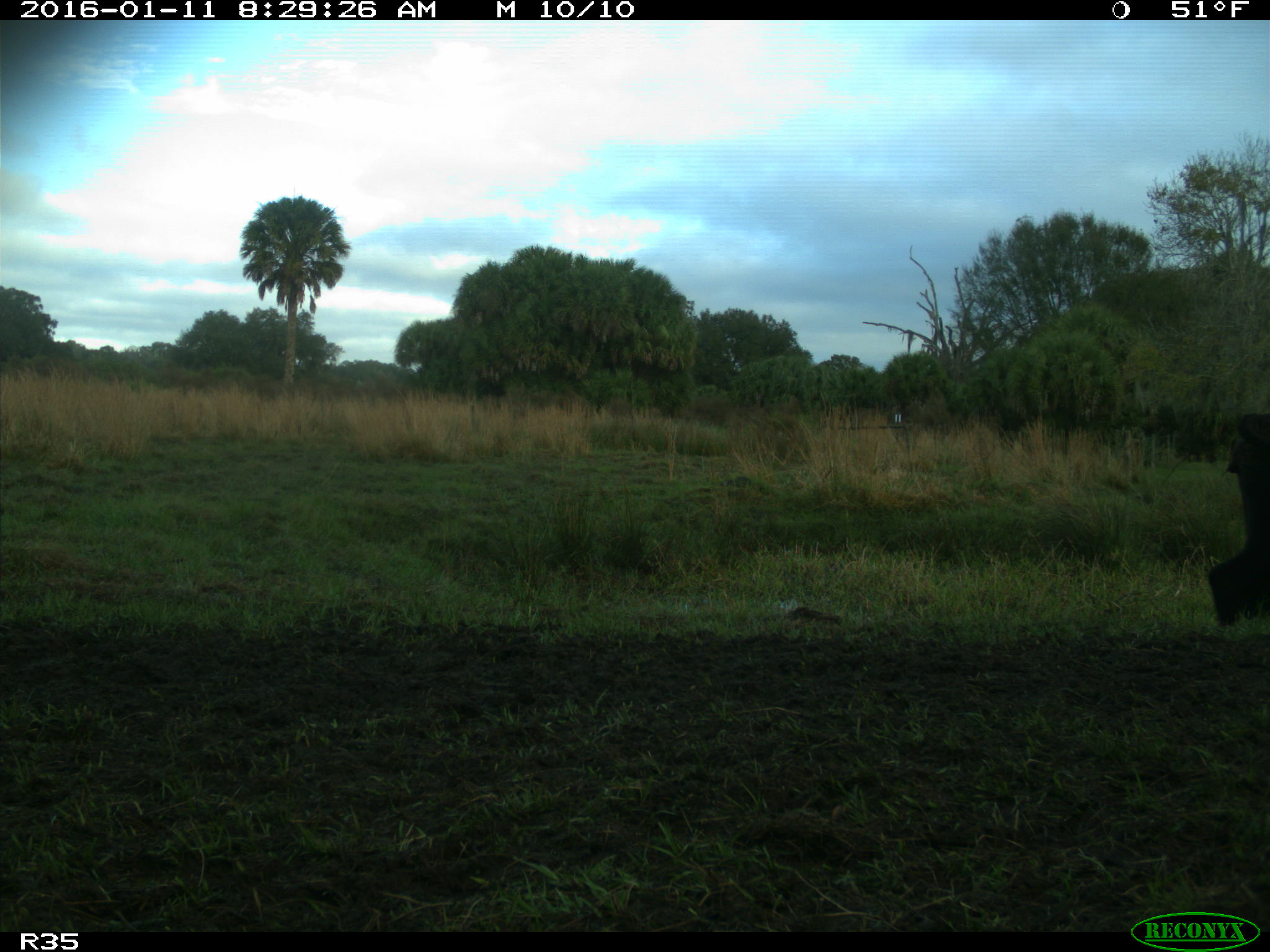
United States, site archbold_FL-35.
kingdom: Animalia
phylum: Chordata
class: Mammalia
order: Artiodactyla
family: Bovidae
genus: Bos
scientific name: Bos taurus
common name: domestic cow